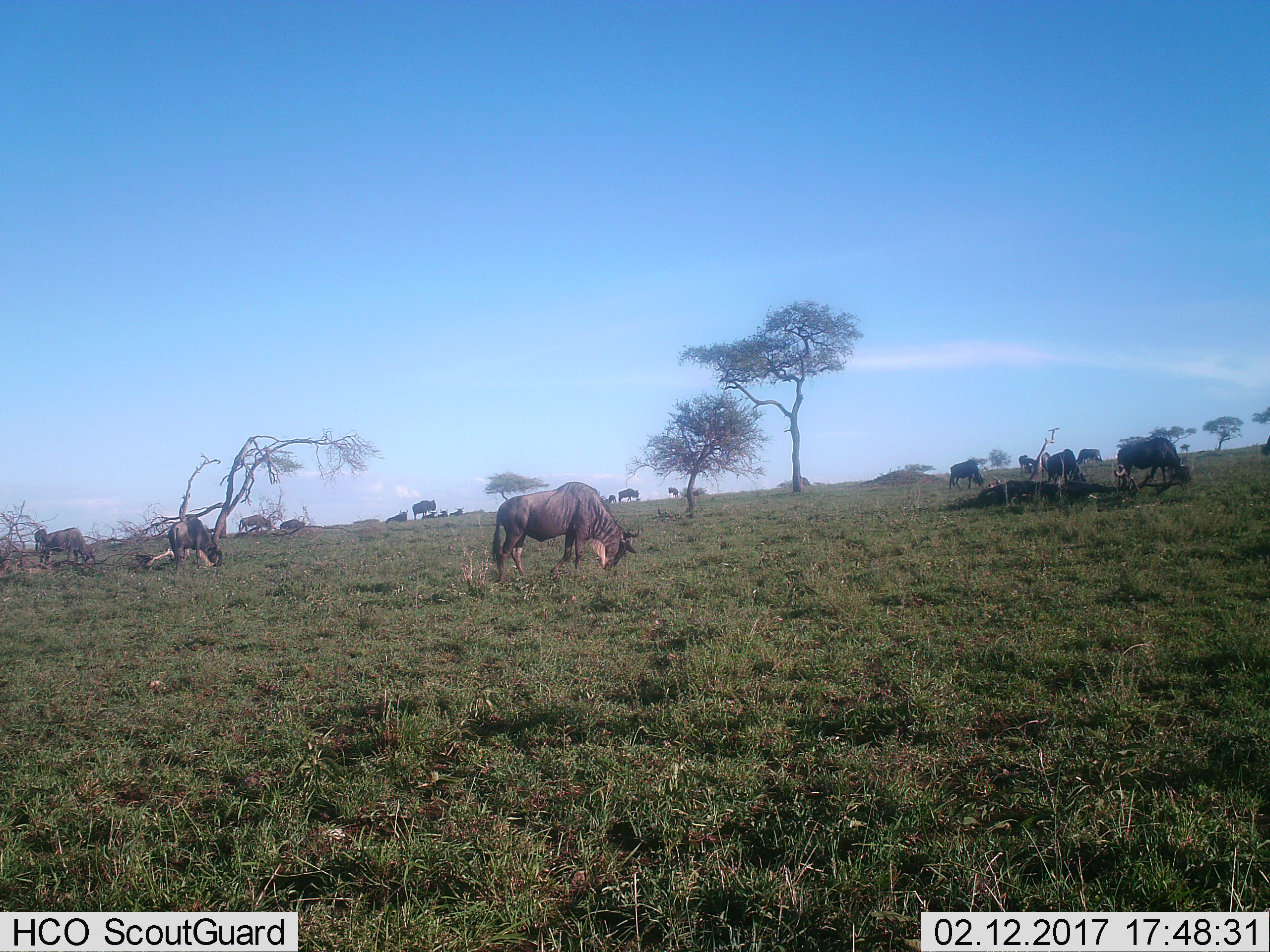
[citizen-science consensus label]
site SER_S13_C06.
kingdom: Animalia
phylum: Chordata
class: Mammalia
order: Artiodactyla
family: Bovidae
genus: Connochaetes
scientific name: Connochaetes taurinus taurinus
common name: blue wildebeest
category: wildebeestblue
Wildebeestblue (blue wildebeest) (Connochaetes taurinus taurinus), count 11-50. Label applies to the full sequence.